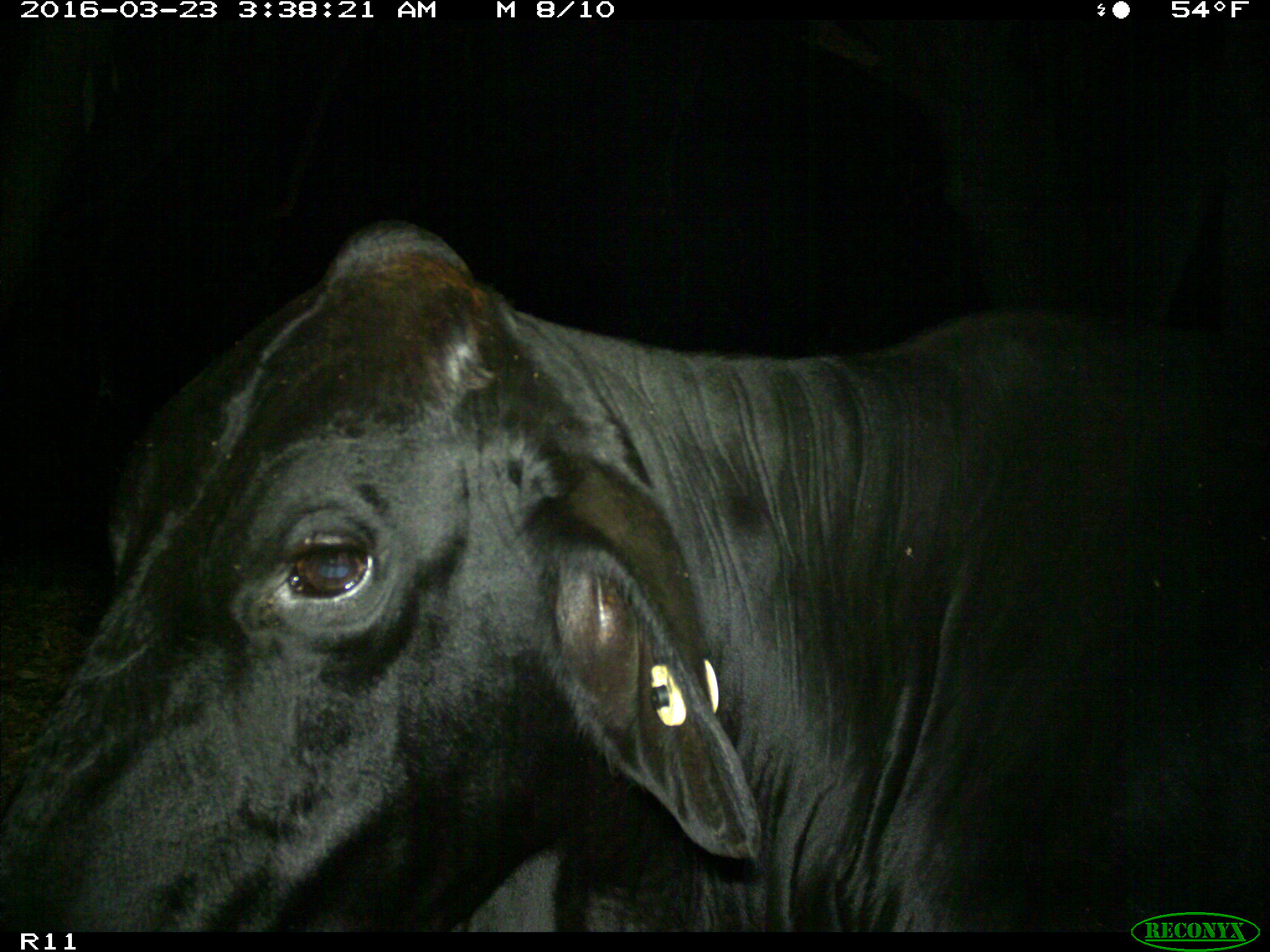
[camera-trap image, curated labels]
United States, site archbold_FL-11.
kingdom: Animalia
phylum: Chordata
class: Mammalia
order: Artiodactyla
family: Bovidae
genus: Bos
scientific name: Bos taurus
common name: domestic cow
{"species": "Bos taurus (domestic cow)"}